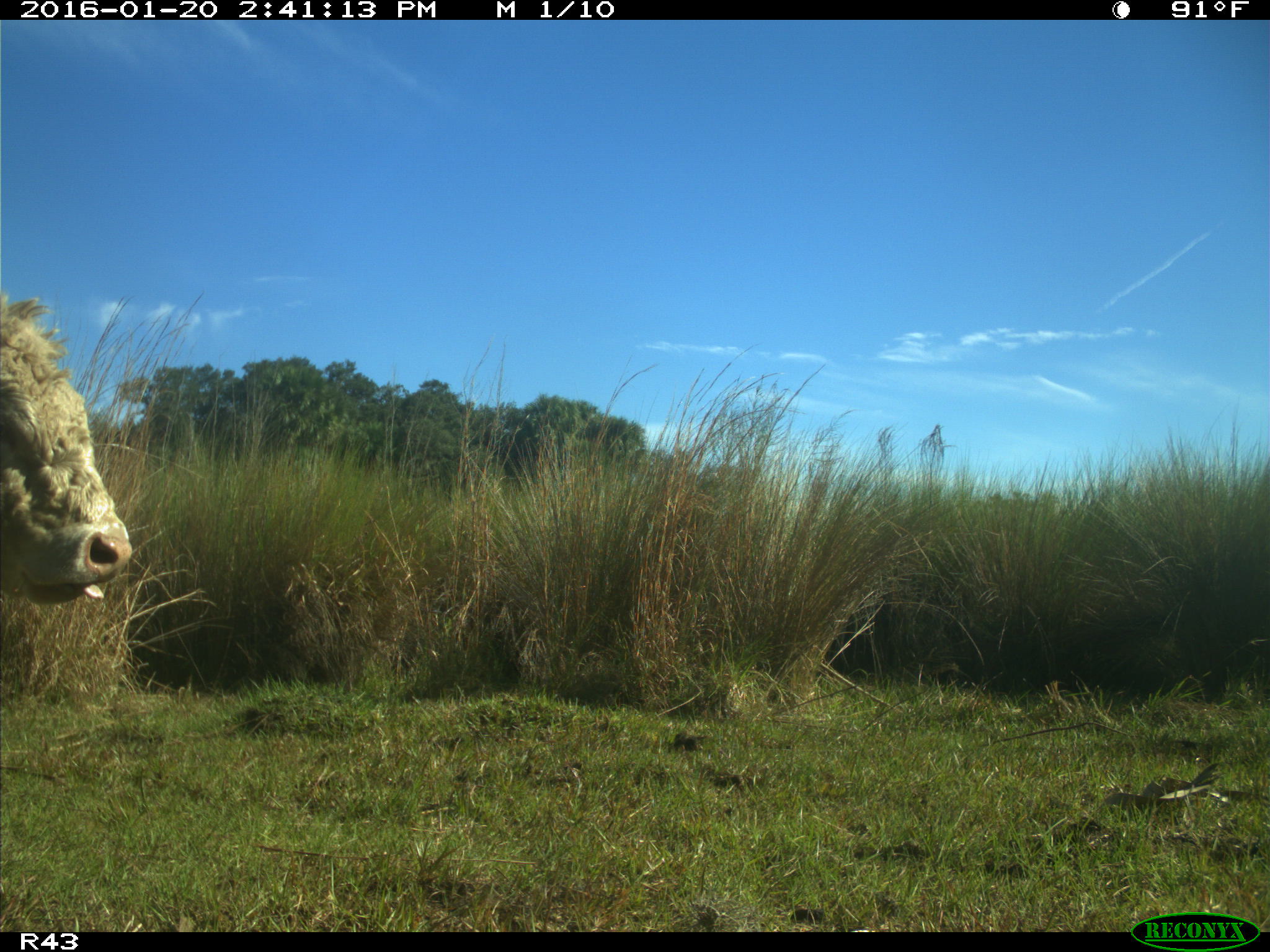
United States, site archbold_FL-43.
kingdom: Animalia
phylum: Chordata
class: Mammalia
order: Artiodactyla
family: Bovidae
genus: Bos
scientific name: Bos taurus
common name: domestic cow